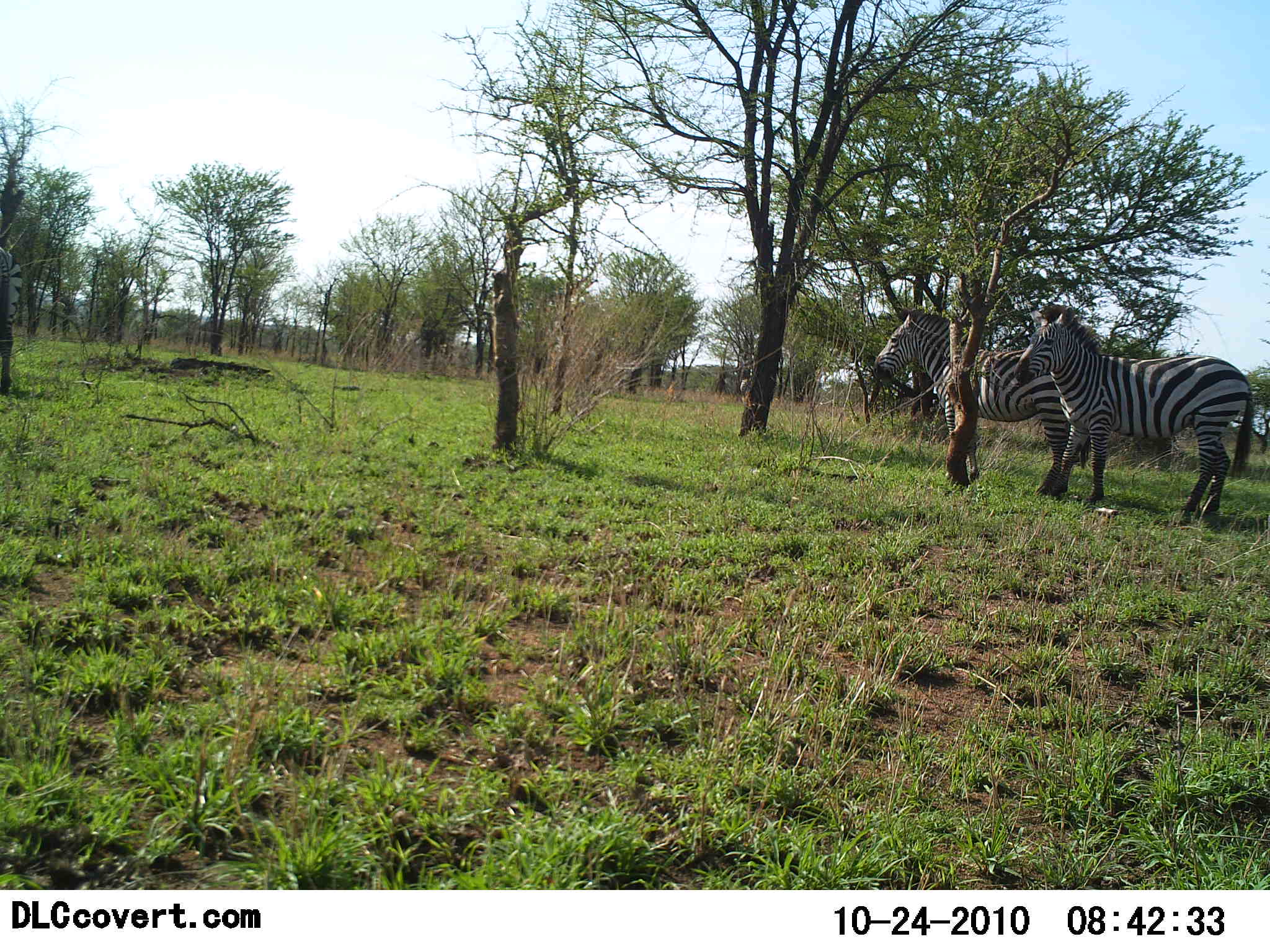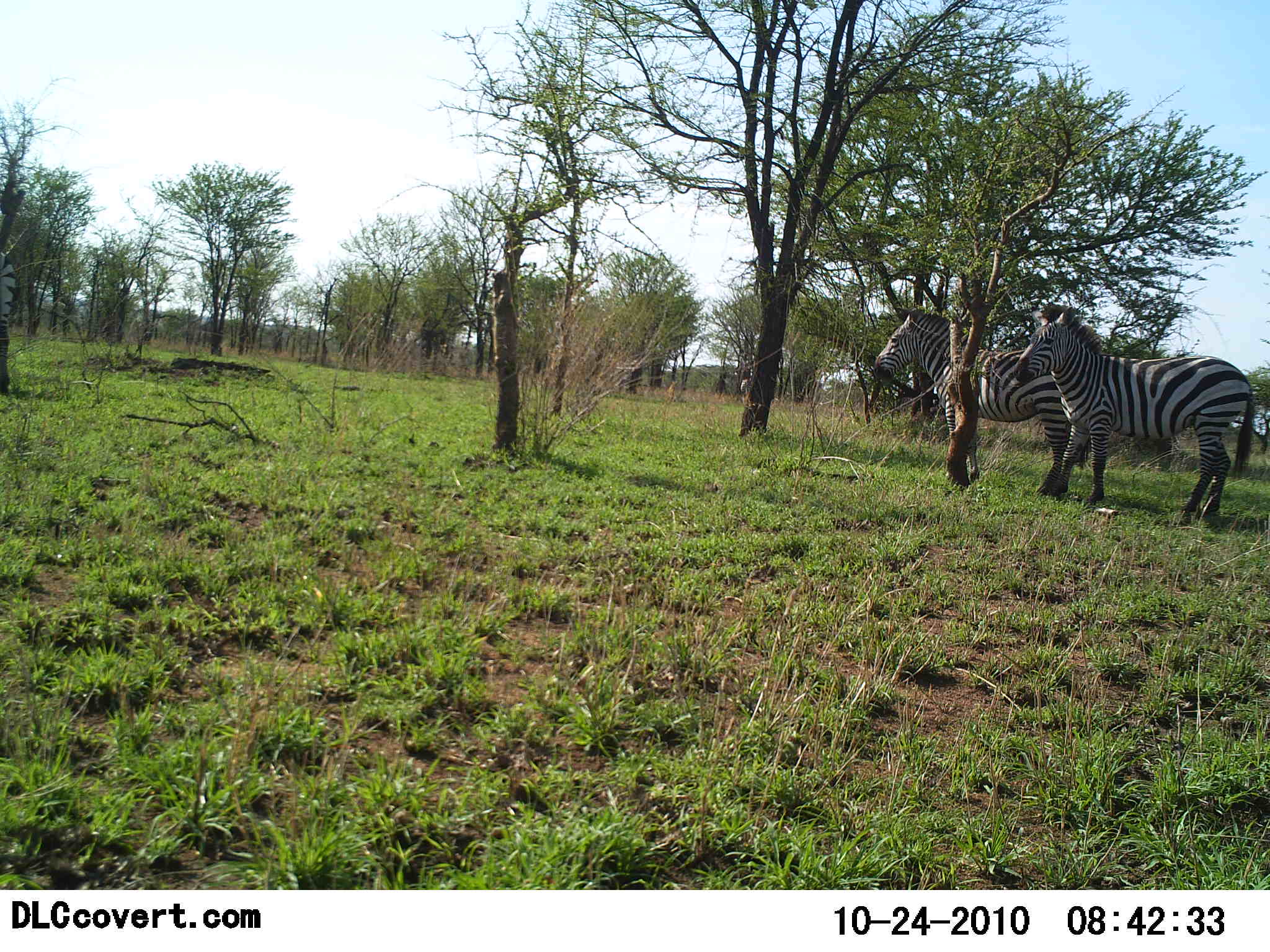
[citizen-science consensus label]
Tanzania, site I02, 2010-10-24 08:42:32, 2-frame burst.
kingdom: Animalia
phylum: Chordata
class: Mammalia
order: Perissodactyla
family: Equidae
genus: Equus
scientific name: Equus quagga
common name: plains zebra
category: zebra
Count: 2.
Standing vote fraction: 100%.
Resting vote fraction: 0%.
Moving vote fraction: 0%.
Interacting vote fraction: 0%.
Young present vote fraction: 0%.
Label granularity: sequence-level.